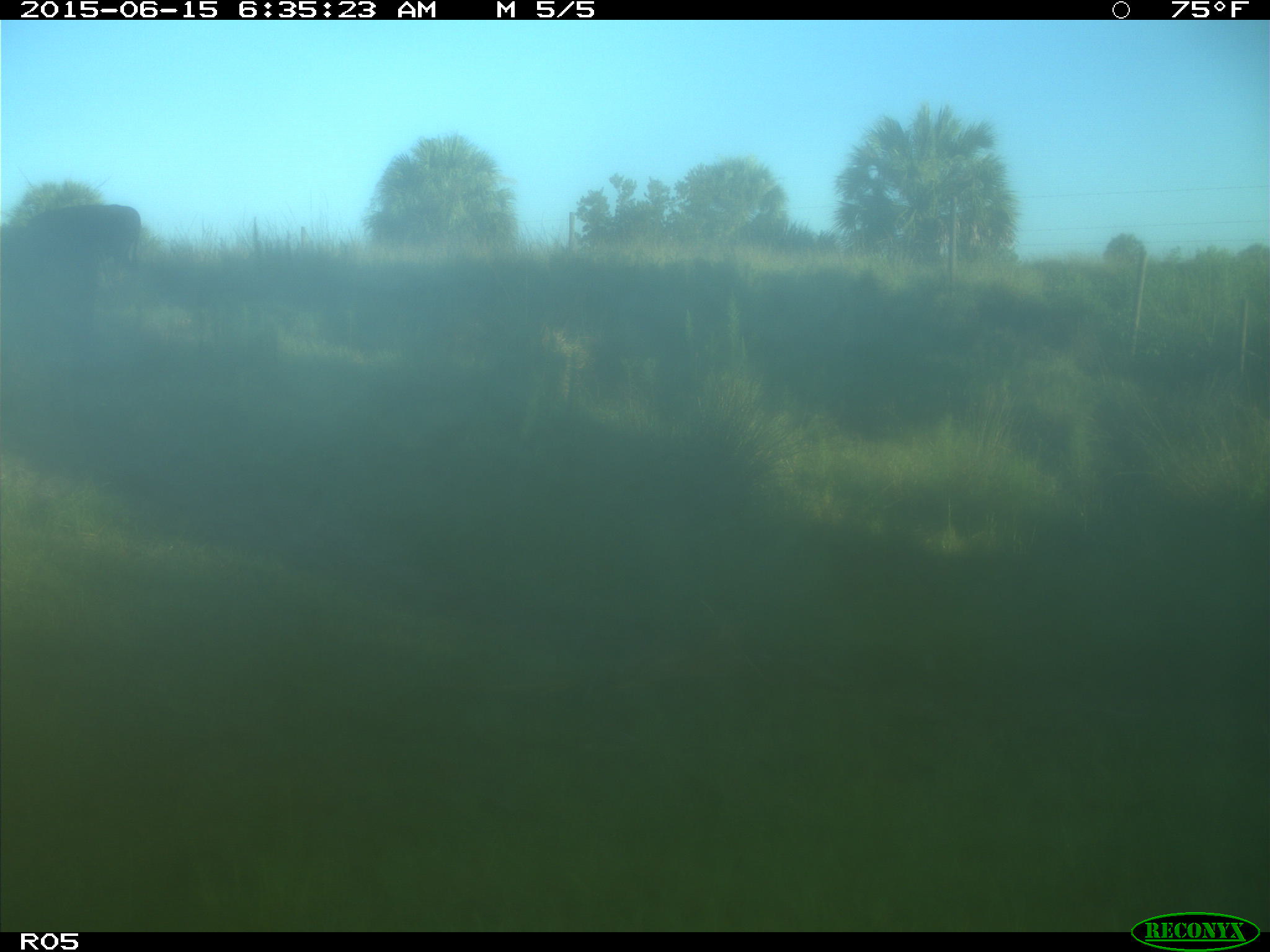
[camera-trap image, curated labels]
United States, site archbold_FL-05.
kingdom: Animalia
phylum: Chordata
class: Mammalia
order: Artiodactyla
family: Bovidae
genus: Bos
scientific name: Bos taurus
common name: domestic cow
Bos taurus (domestic cow).